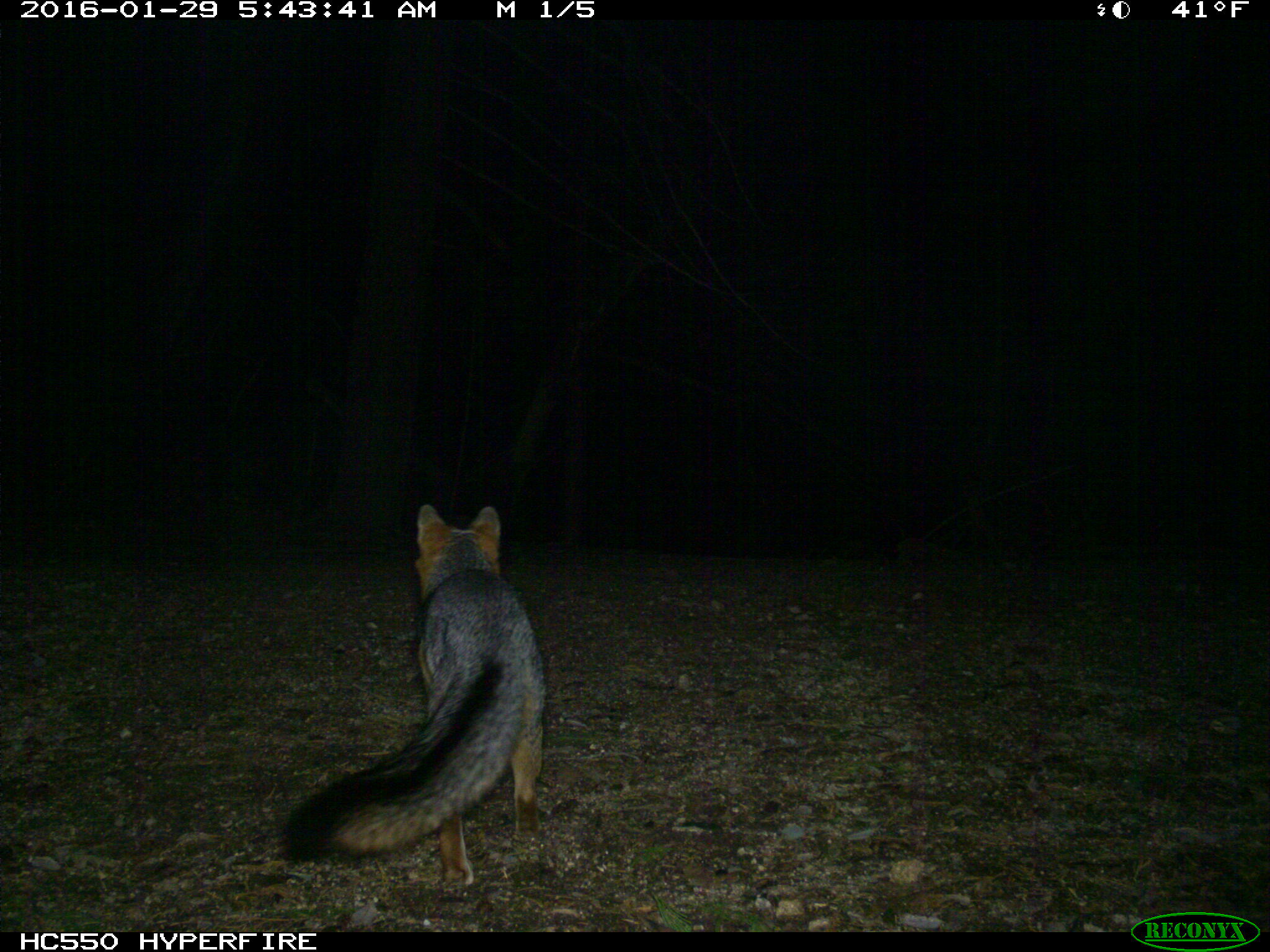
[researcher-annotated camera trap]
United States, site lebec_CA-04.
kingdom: Animalia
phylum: Chordata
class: Mammalia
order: Carnivora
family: Canidae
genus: Urocyon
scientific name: Urocyon cinereoargenteus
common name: gray fox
Urocyon cinereoargenteus (gray fox).